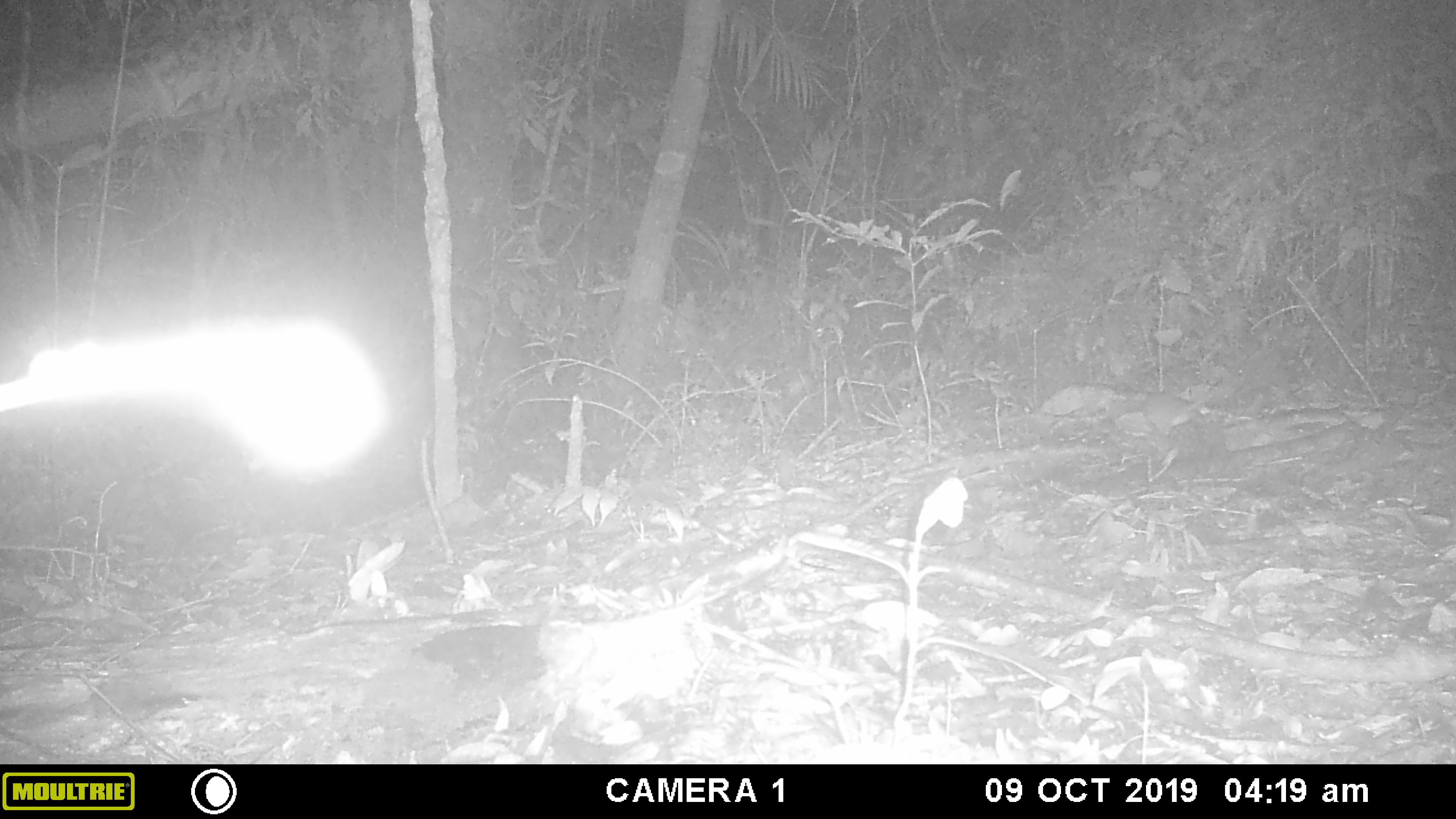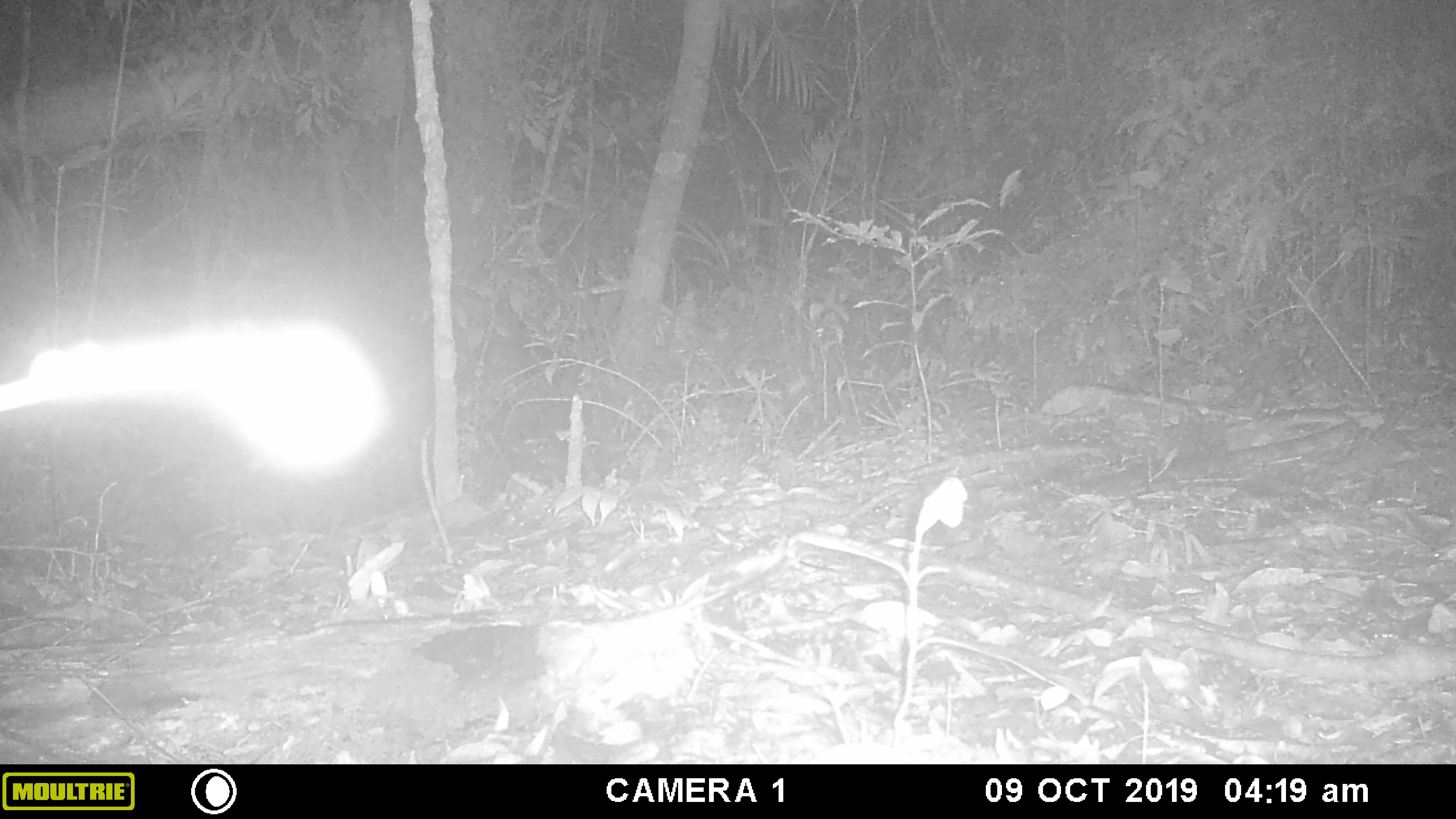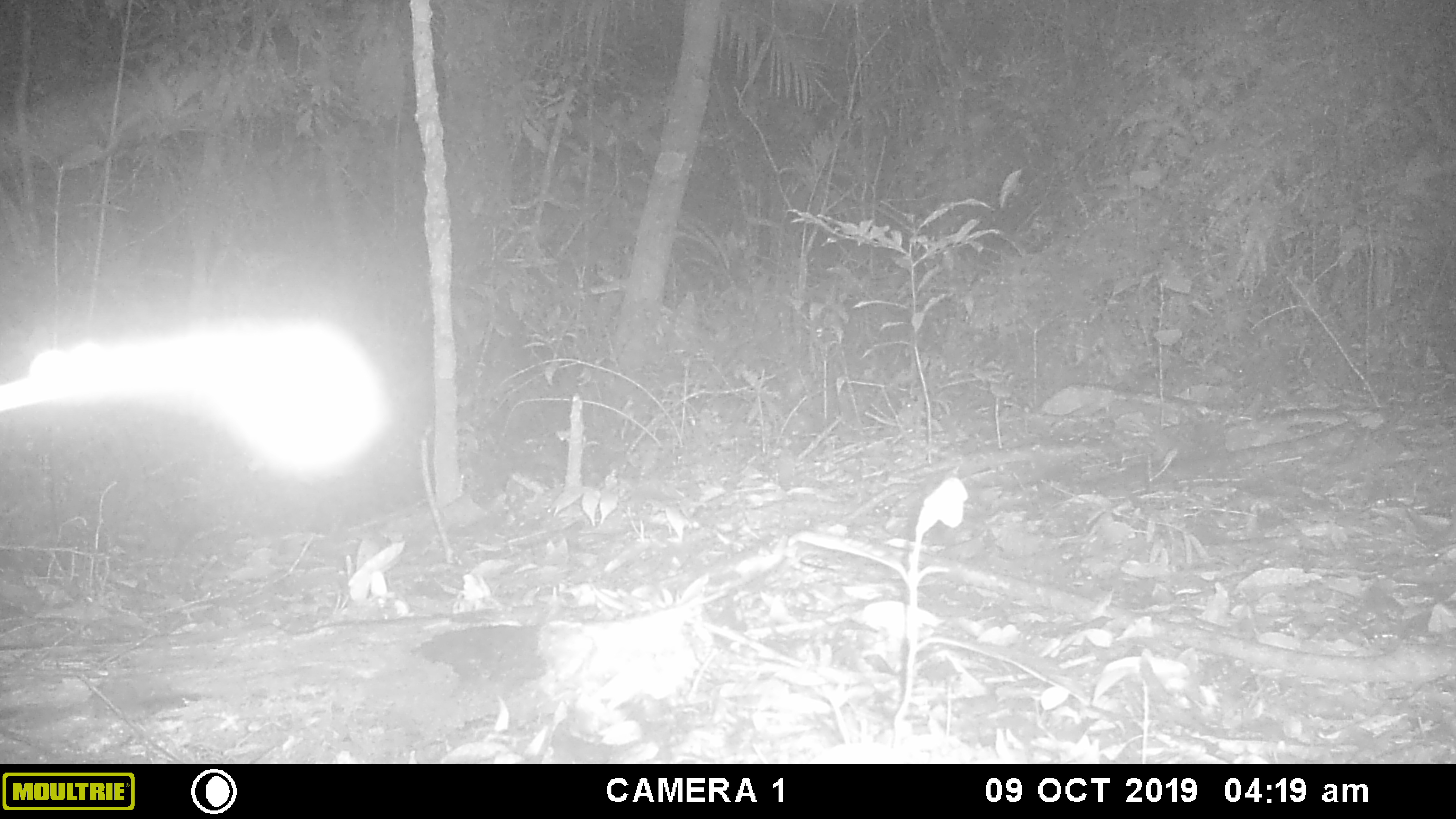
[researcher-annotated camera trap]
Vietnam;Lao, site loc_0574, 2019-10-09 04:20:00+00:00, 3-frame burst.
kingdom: Animalia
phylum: Chordata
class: Mammalia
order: Rodentia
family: Muridae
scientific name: Muridae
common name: old-world mice and rats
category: unidentified murid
Unidentified murid (old-world mice and rats) (Muridae). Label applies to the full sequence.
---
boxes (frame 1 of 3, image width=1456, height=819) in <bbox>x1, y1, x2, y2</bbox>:
unidentified murid: <bbox>1141, 377, 1223, 435</bbox>